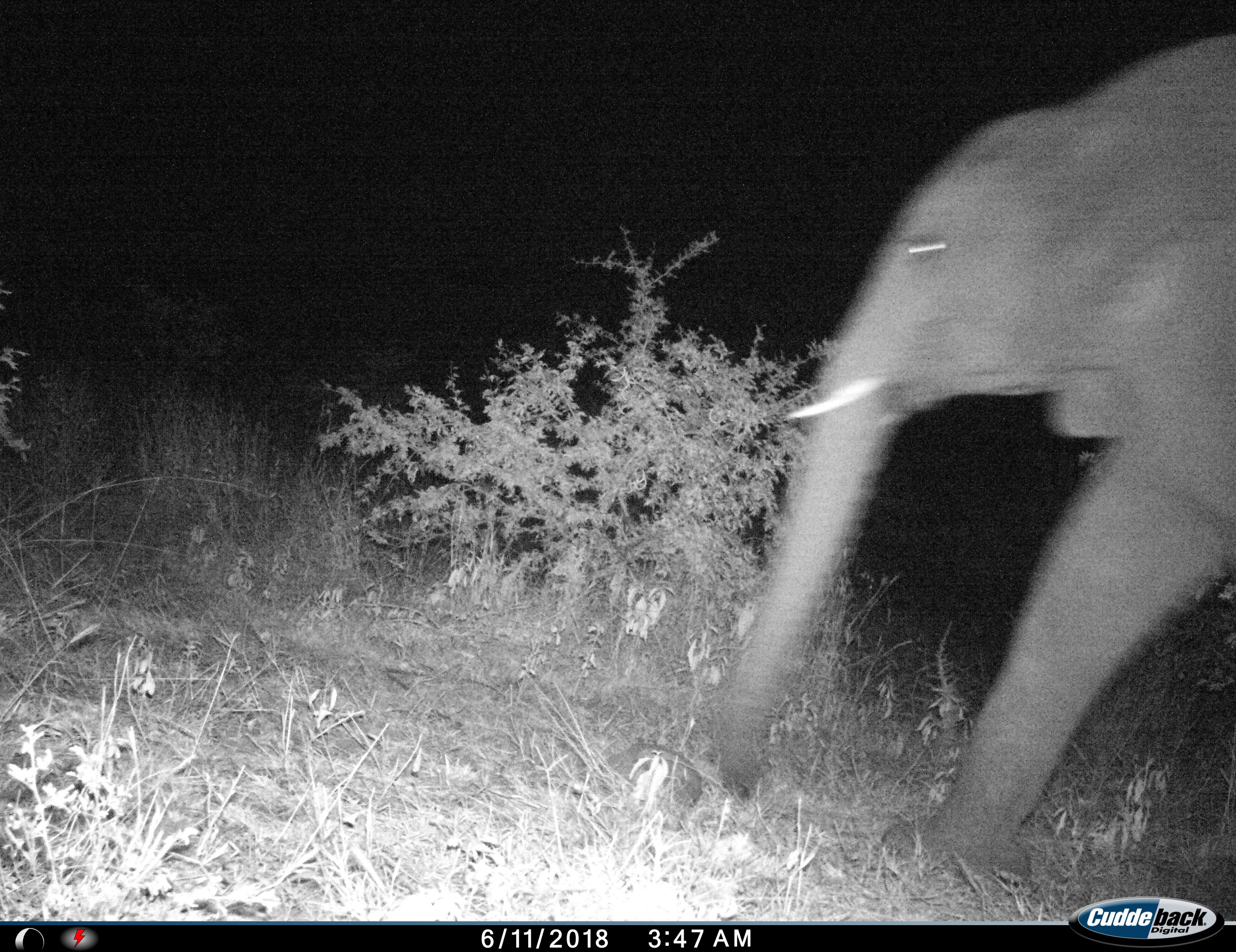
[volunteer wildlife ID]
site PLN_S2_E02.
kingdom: Animalia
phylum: Chordata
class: Mammalia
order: Proboscidea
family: Elephantidae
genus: Loxodonta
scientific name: Loxodonta africana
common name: african bush elephant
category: elephant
Elephant (african bush elephant) (Loxodonta africana), count 1. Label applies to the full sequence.